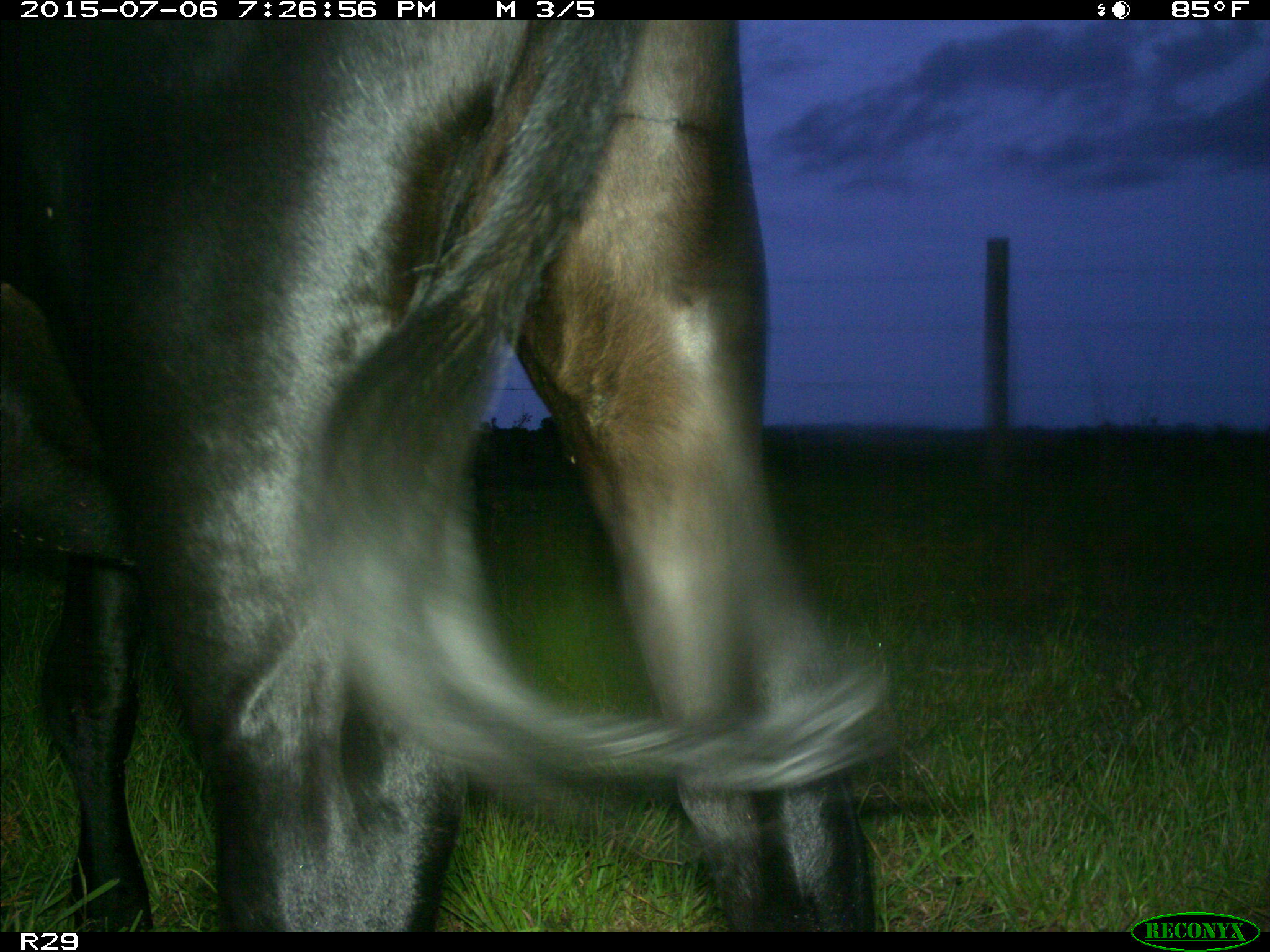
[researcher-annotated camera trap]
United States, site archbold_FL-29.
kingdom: Animalia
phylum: Chordata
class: Mammalia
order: Artiodactyla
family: Bovidae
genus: Bos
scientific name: Bos taurus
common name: domestic cow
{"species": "Bos taurus (domestic cow)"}